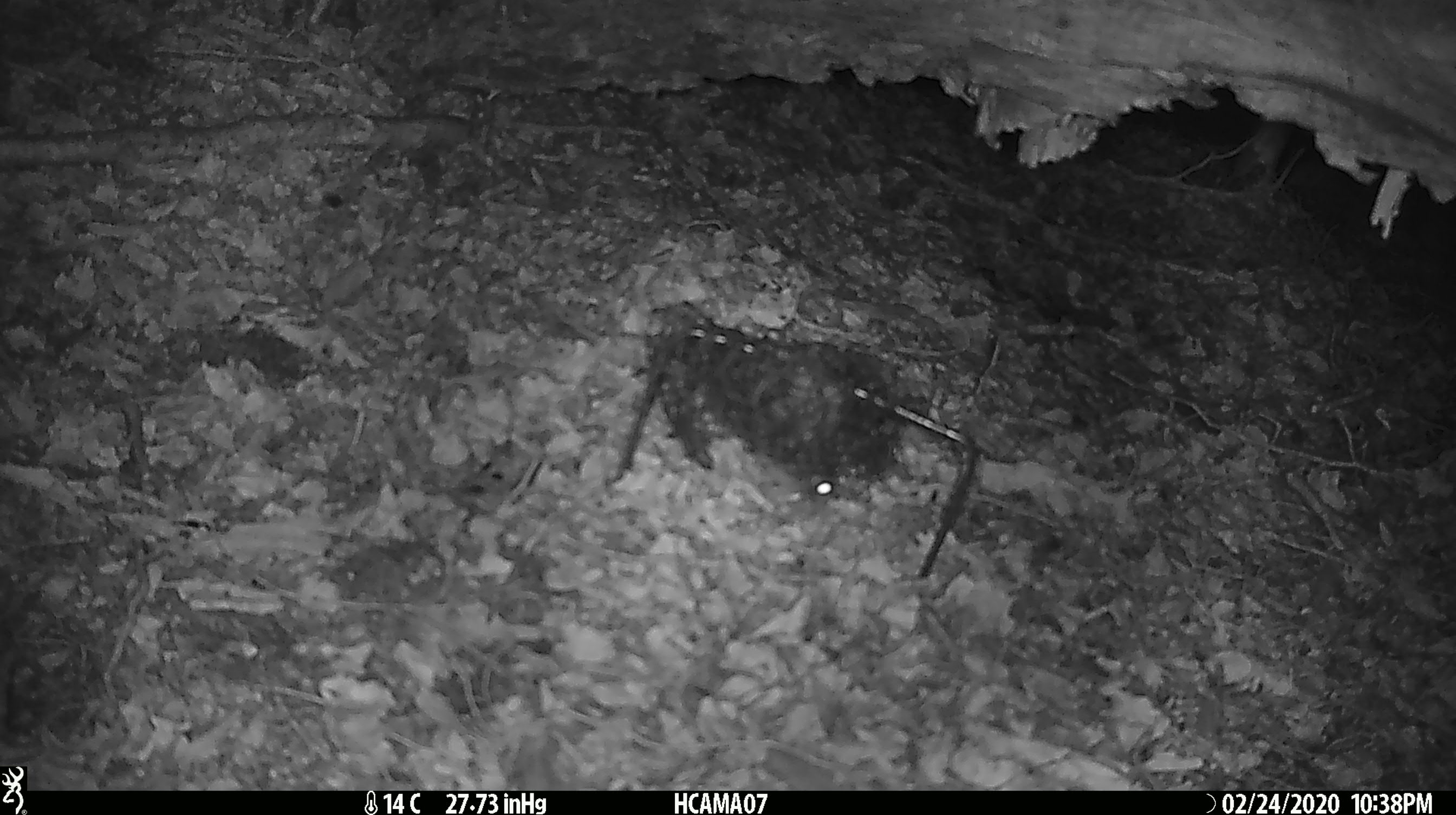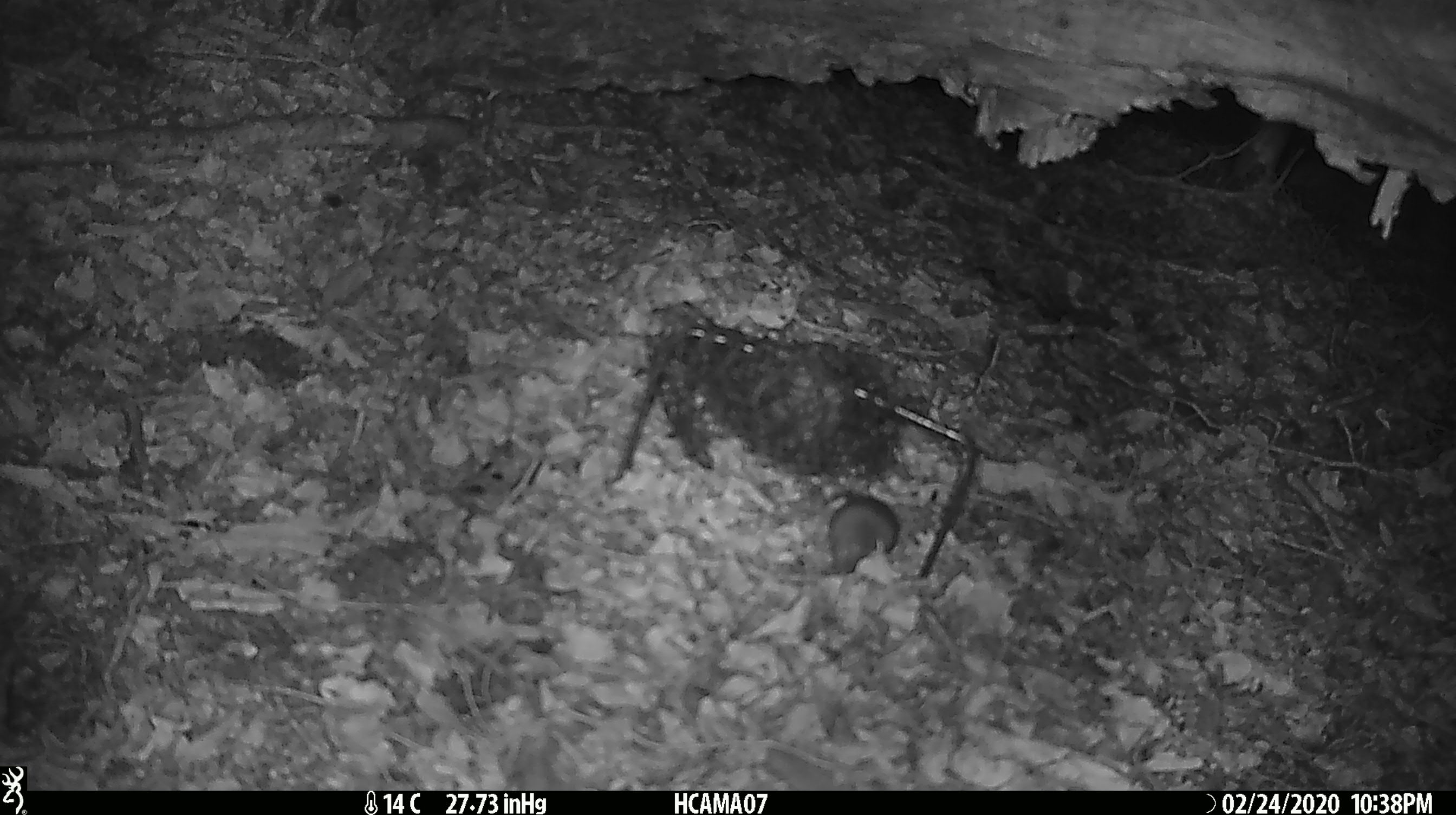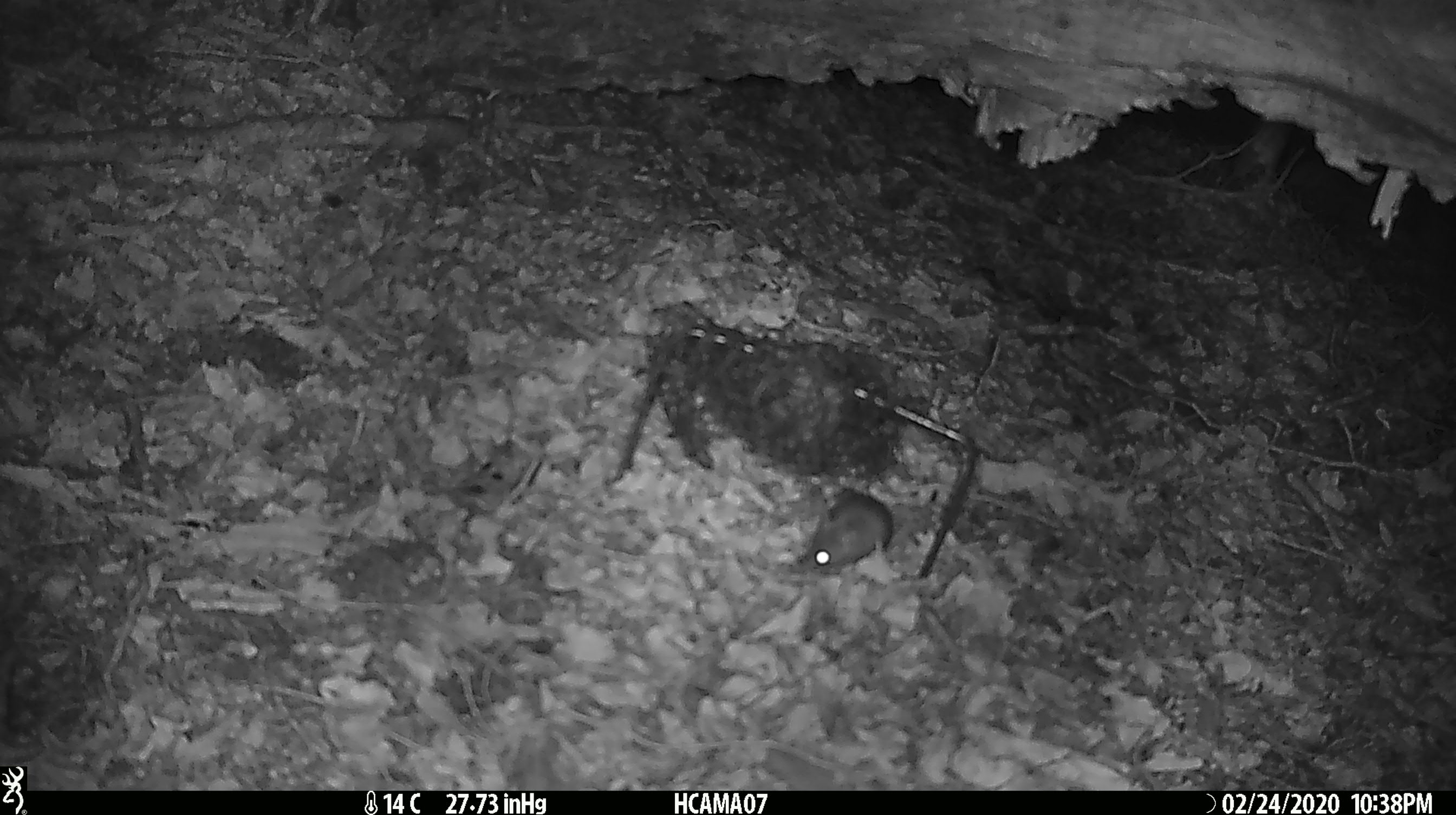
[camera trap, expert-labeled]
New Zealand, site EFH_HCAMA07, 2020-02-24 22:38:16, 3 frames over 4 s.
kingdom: Animalia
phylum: Chordata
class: Mammalia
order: Rodentia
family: Muridae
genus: Mus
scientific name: Mus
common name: mouse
Mouse (Mus).